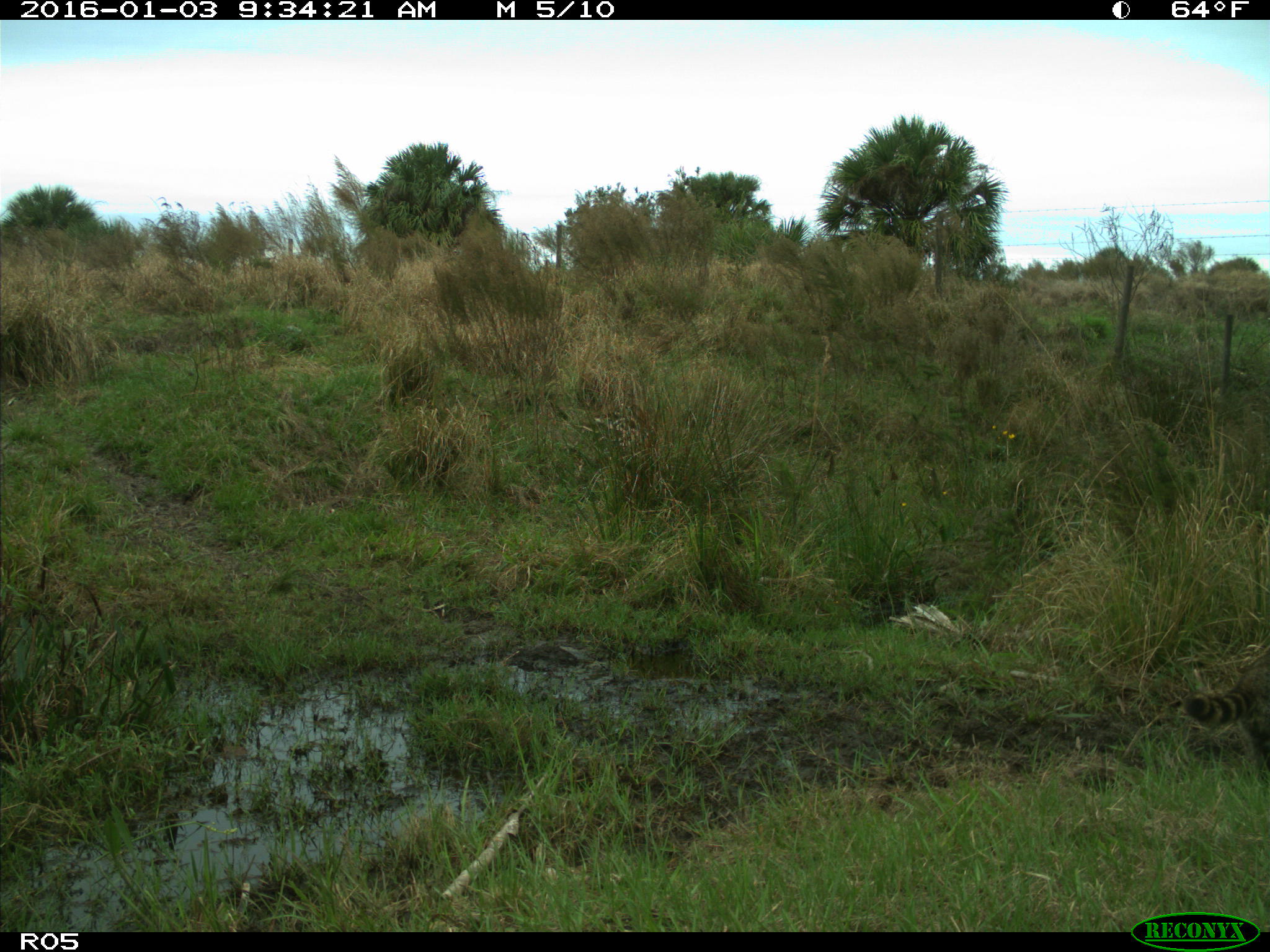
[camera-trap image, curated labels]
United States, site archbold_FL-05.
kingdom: Animalia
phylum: Chordata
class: Mammalia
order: Carnivora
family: Procyonidae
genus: Procyon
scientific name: Procyon lotor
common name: common raccoon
Procyon lotor (common raccoon).